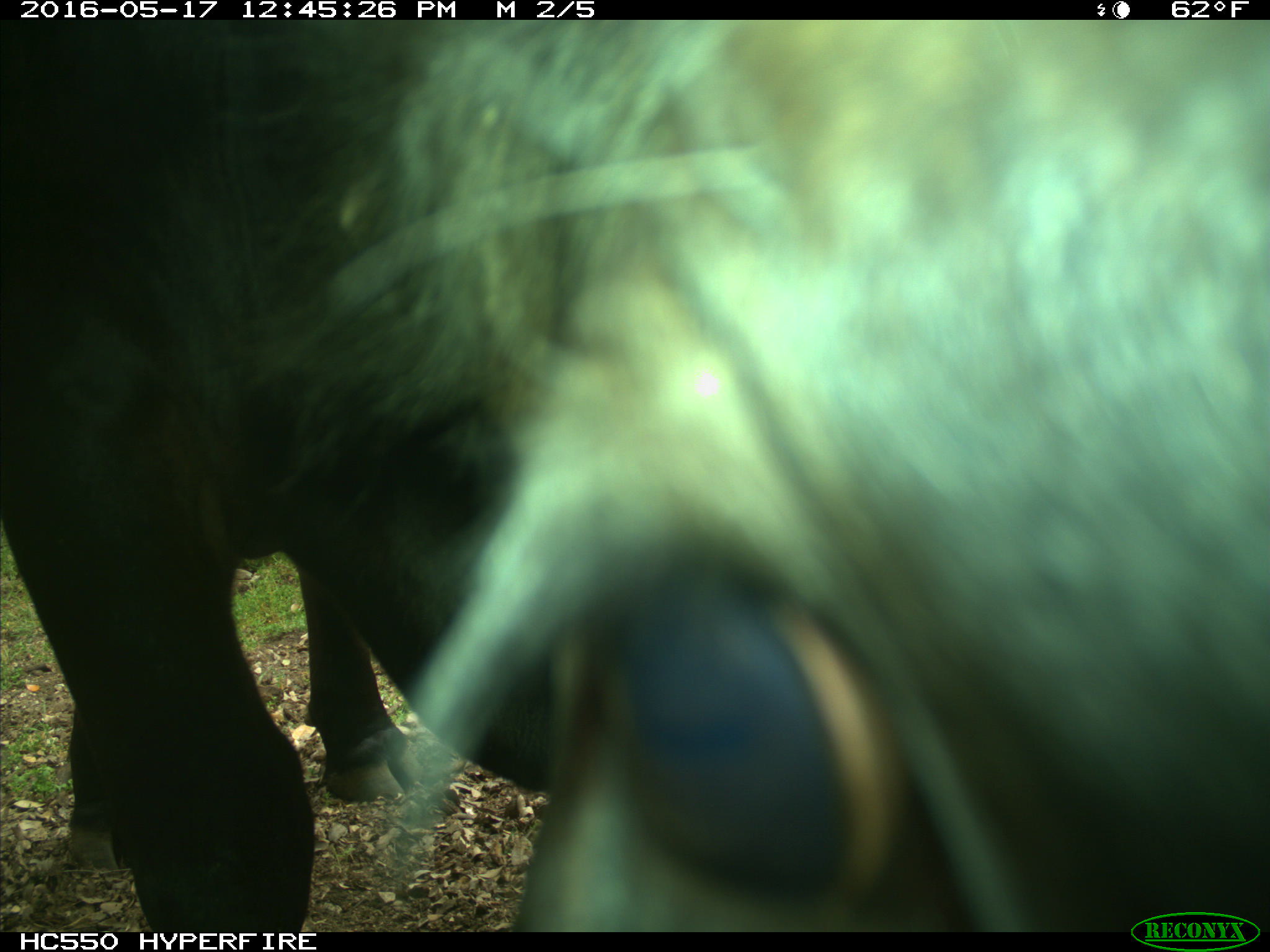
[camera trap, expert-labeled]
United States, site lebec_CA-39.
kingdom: Animalia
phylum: Chordata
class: Mammalia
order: Artiodactyla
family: Bovidae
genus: Bos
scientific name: Bos taurus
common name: domestic cow